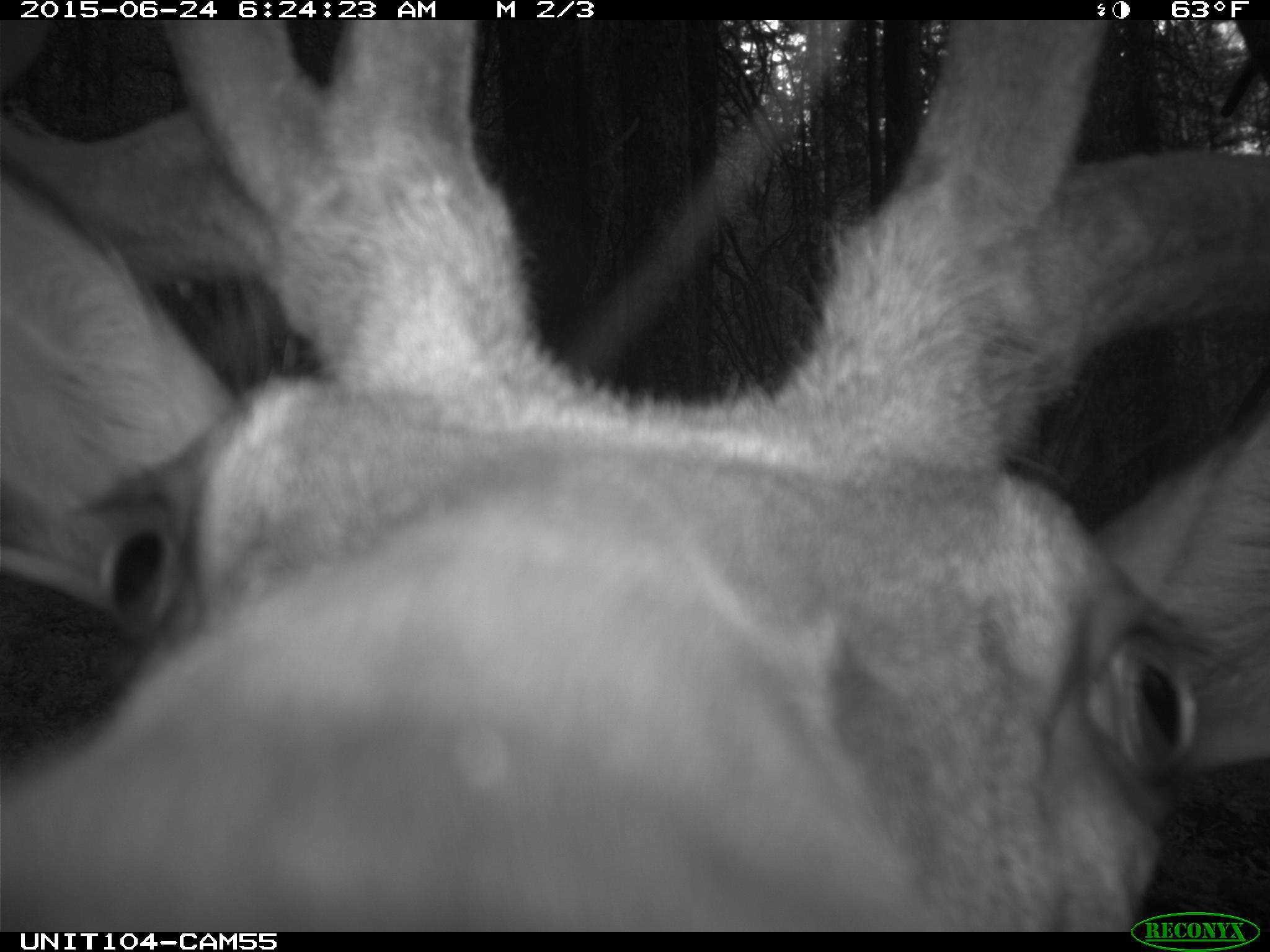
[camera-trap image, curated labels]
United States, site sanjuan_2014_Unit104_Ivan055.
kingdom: Animalia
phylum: Chordata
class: Mammalia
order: Artiodactyla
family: Cervidae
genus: Cervus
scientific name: Cervus elaphus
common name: red deer